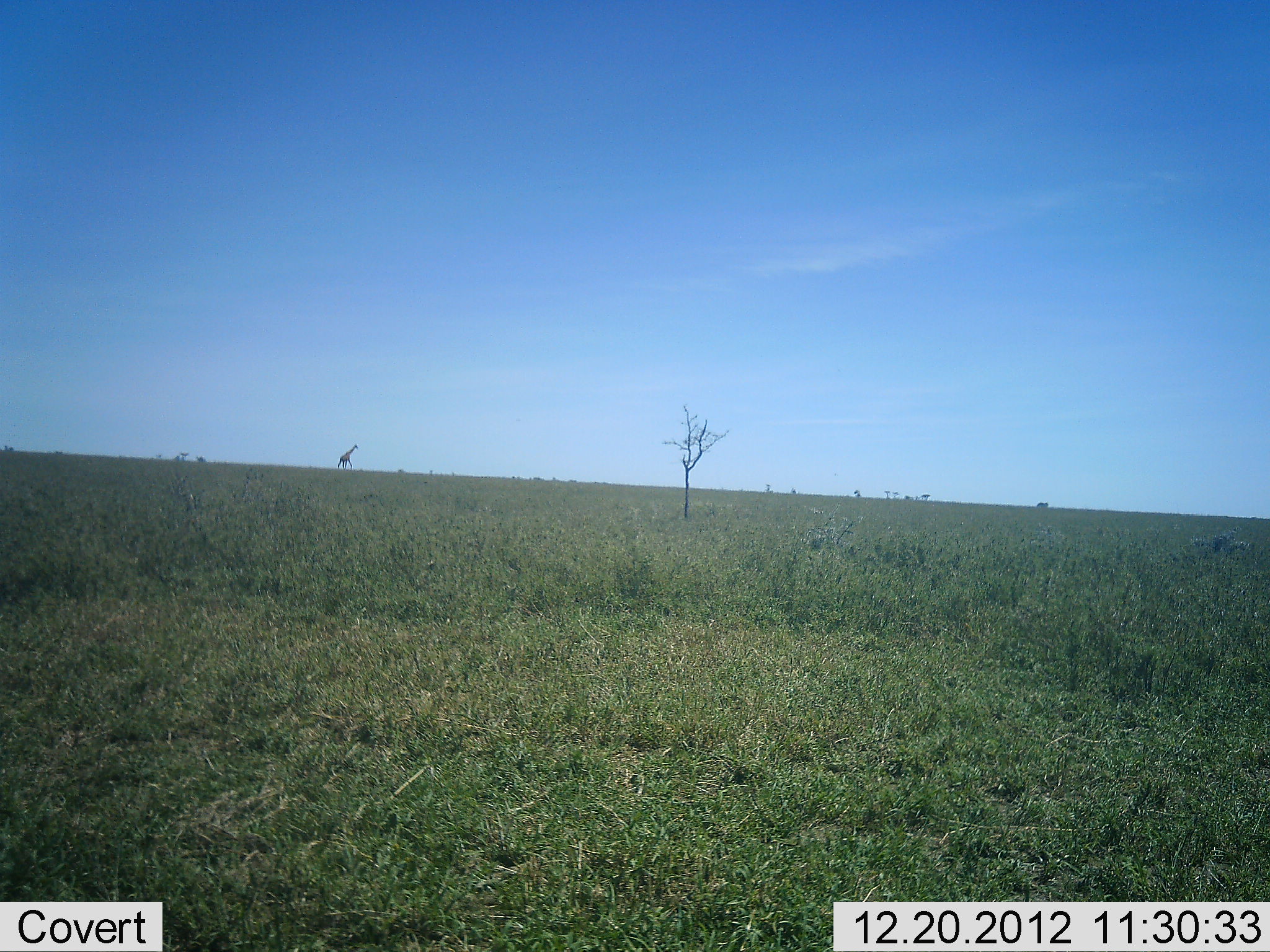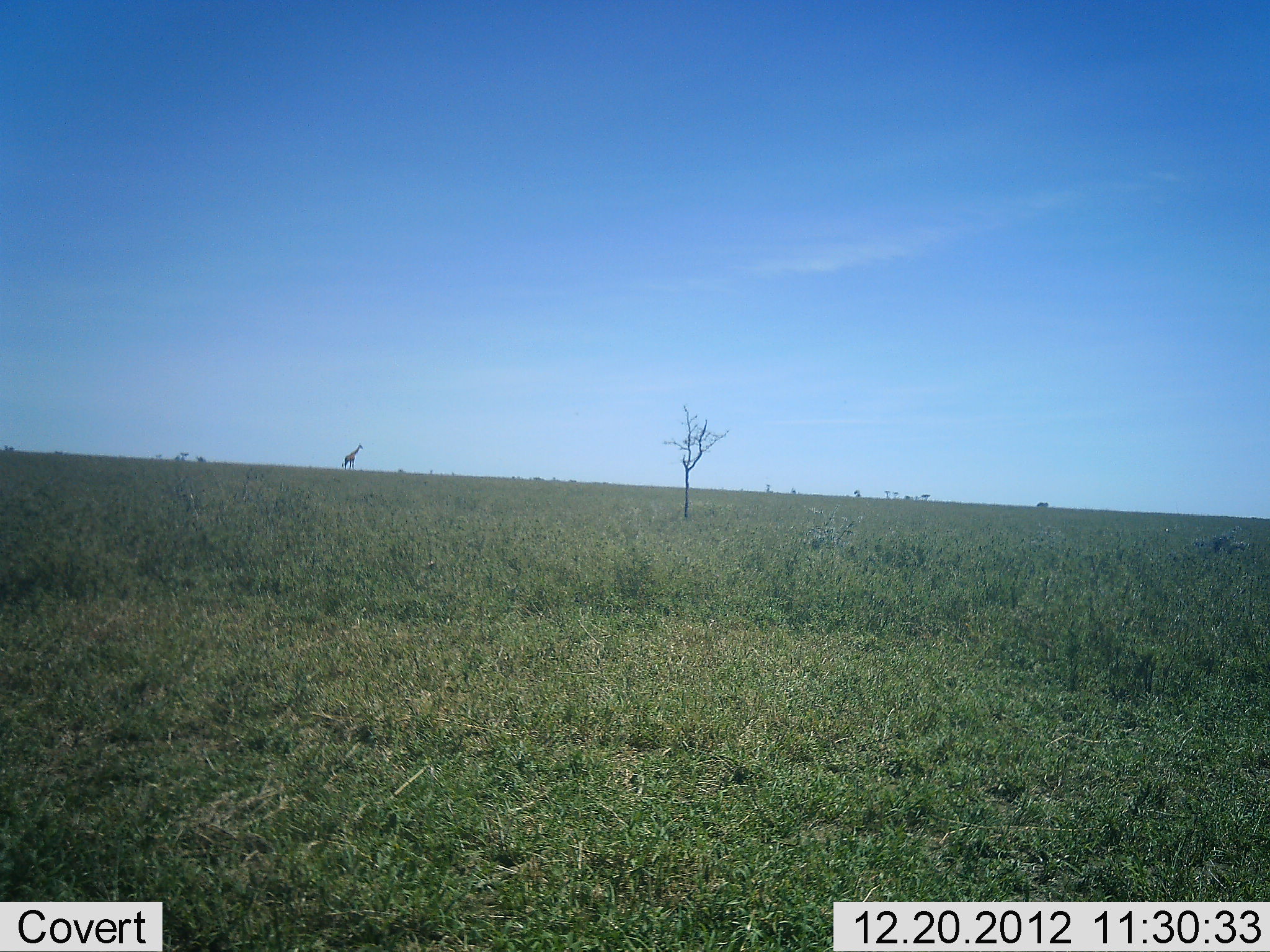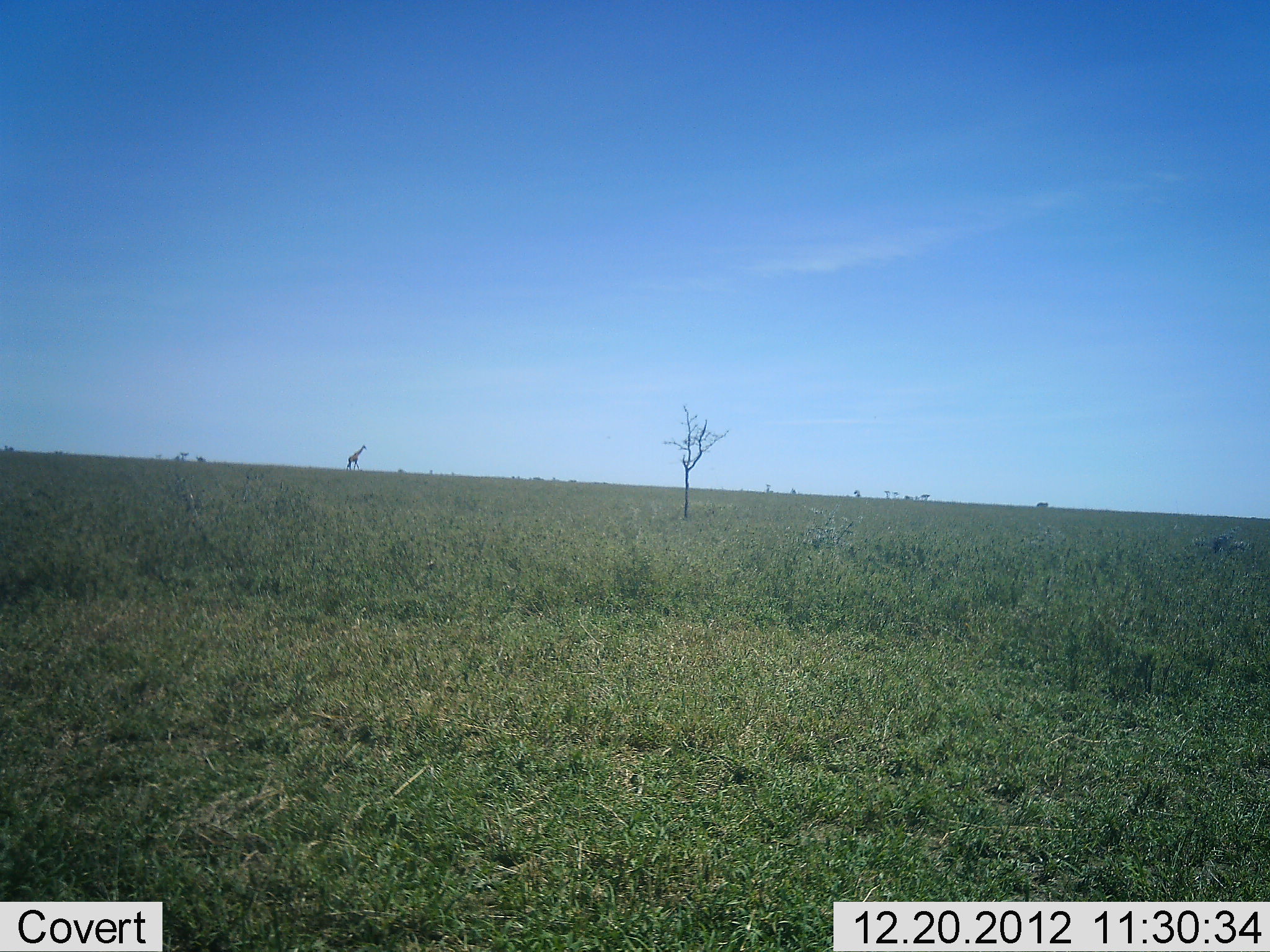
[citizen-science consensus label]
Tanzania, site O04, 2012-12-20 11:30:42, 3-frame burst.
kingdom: Animalia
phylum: Chordata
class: Mammalia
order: Artiodactyla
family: Giraffidae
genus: Giraffa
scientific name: Giraffa camelopardalis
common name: giraffe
Giraffe (Giraffa camelopardalis), count 1. Behavior (volunteer vote fractions): standing 27%, resting 0%, moving 85%, interacting 0%. Young present (vote fraction): 0%. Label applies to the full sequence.